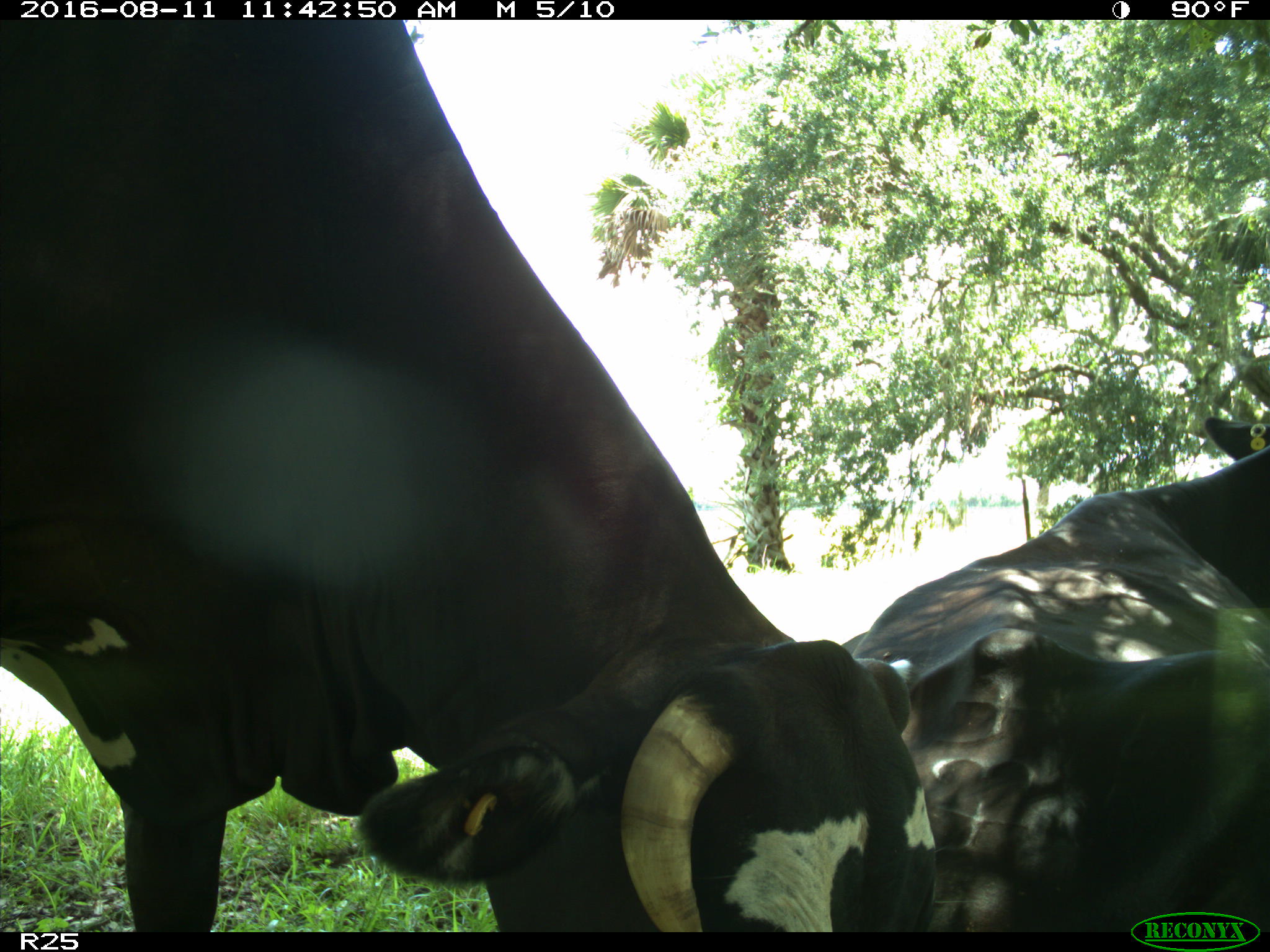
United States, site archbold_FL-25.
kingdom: Animalia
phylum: Chordata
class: Mammalia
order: Artiodactyla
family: Bovidae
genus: Bos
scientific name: Bos taurus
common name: domestic cow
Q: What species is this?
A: Bos taurus (domestic cow).